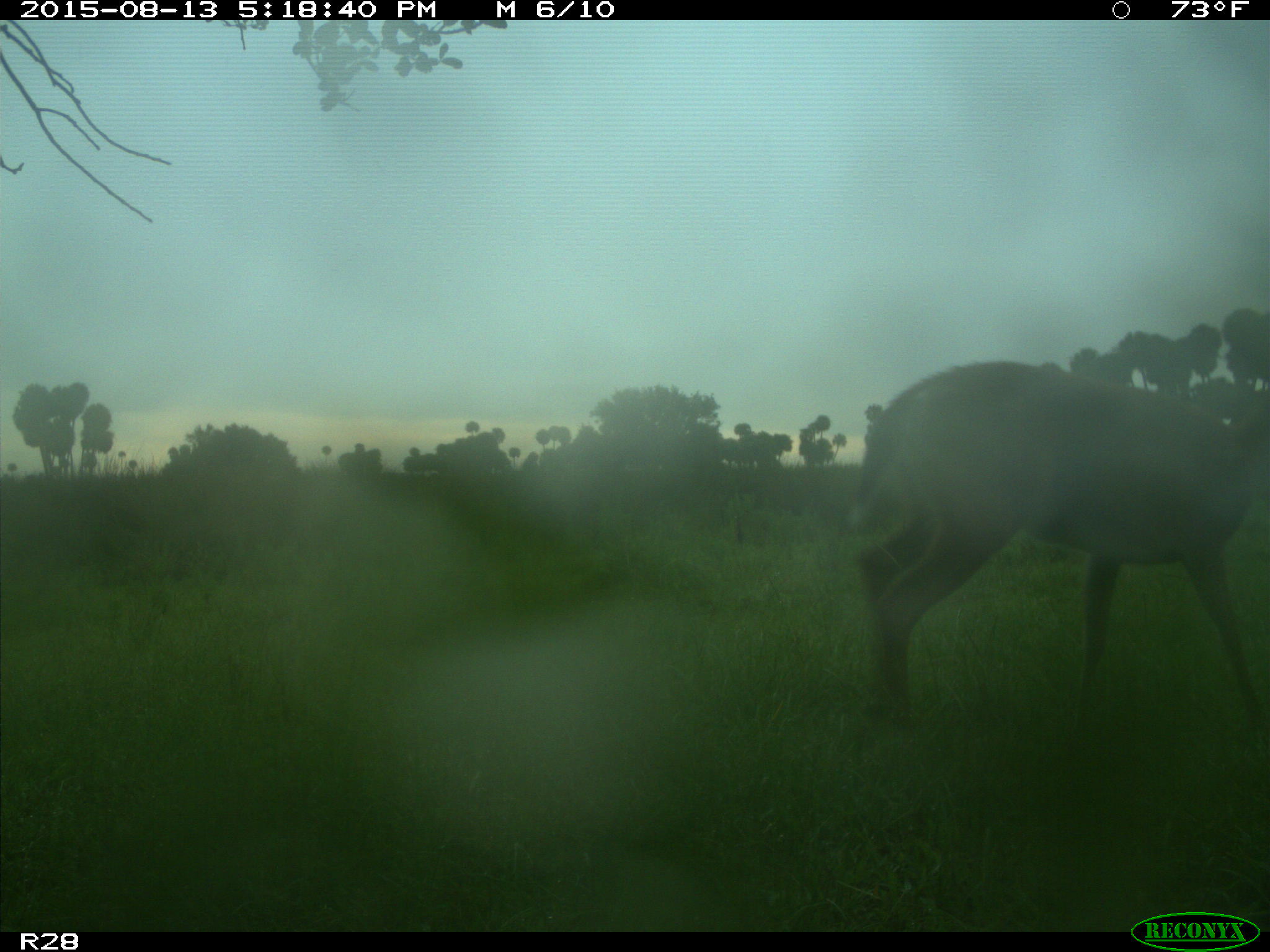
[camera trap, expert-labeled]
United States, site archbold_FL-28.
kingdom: Animalia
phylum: Chordata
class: Mammalia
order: Artiodactyla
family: Cervidae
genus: Odocoileus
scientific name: Odocoileus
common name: deer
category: unidentified deer